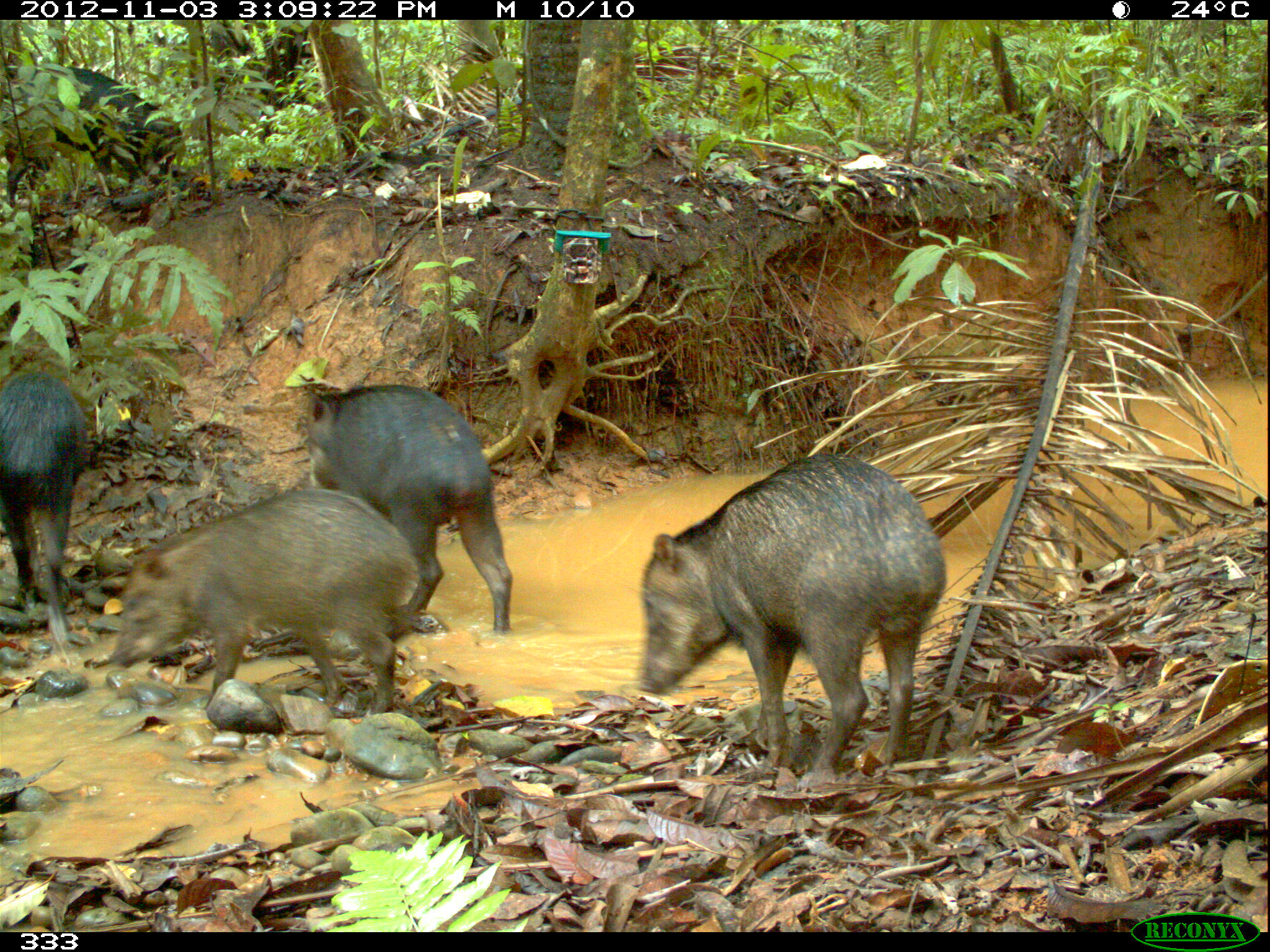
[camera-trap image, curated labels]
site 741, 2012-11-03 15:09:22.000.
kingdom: Animalia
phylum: Chordata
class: Mammalia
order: Artiodactyla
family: Tayassuidae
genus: Tayassu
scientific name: Tayassu pecari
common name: white-lipped peccary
Tayassu pecari (white-lipped peccary).